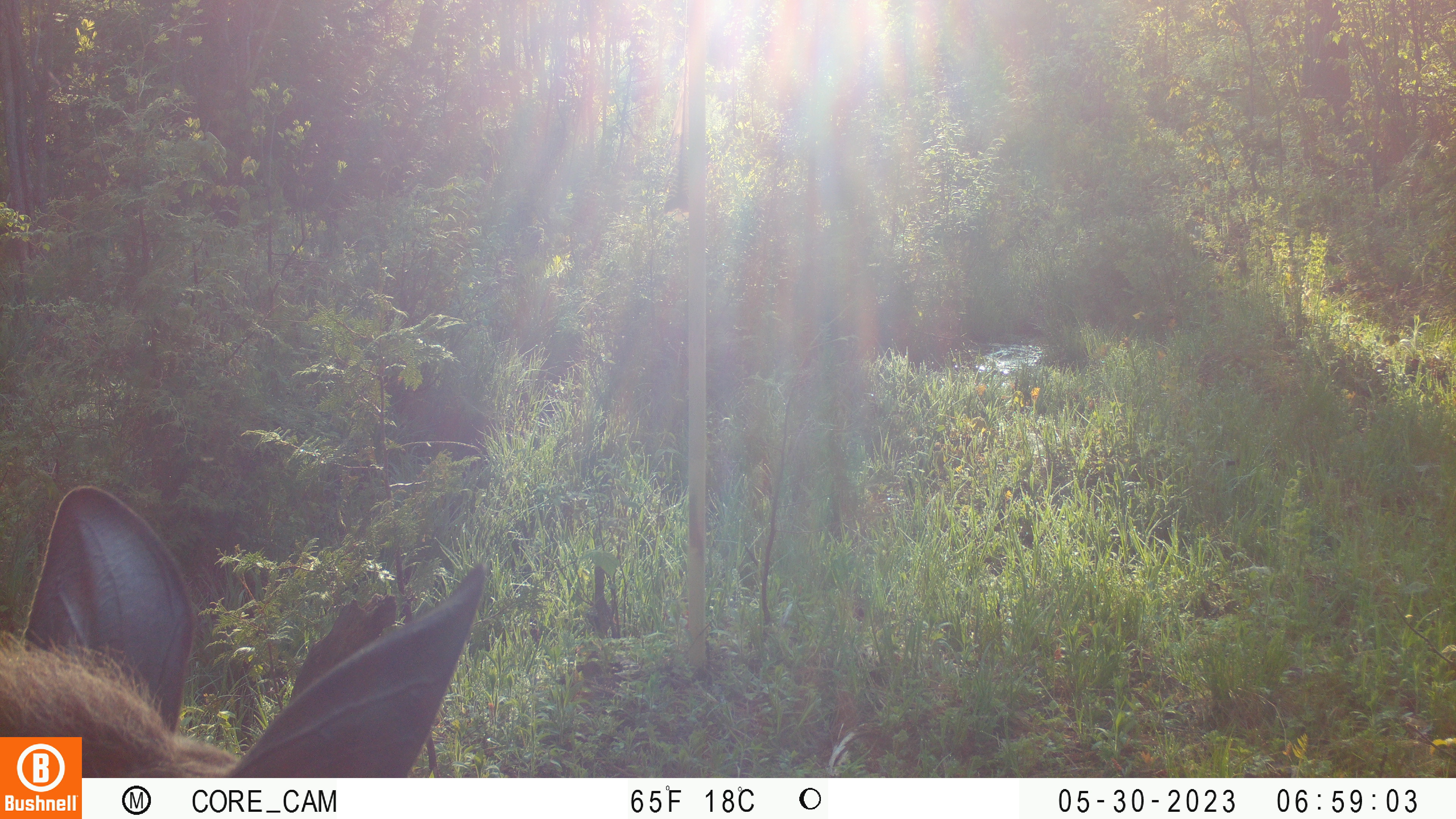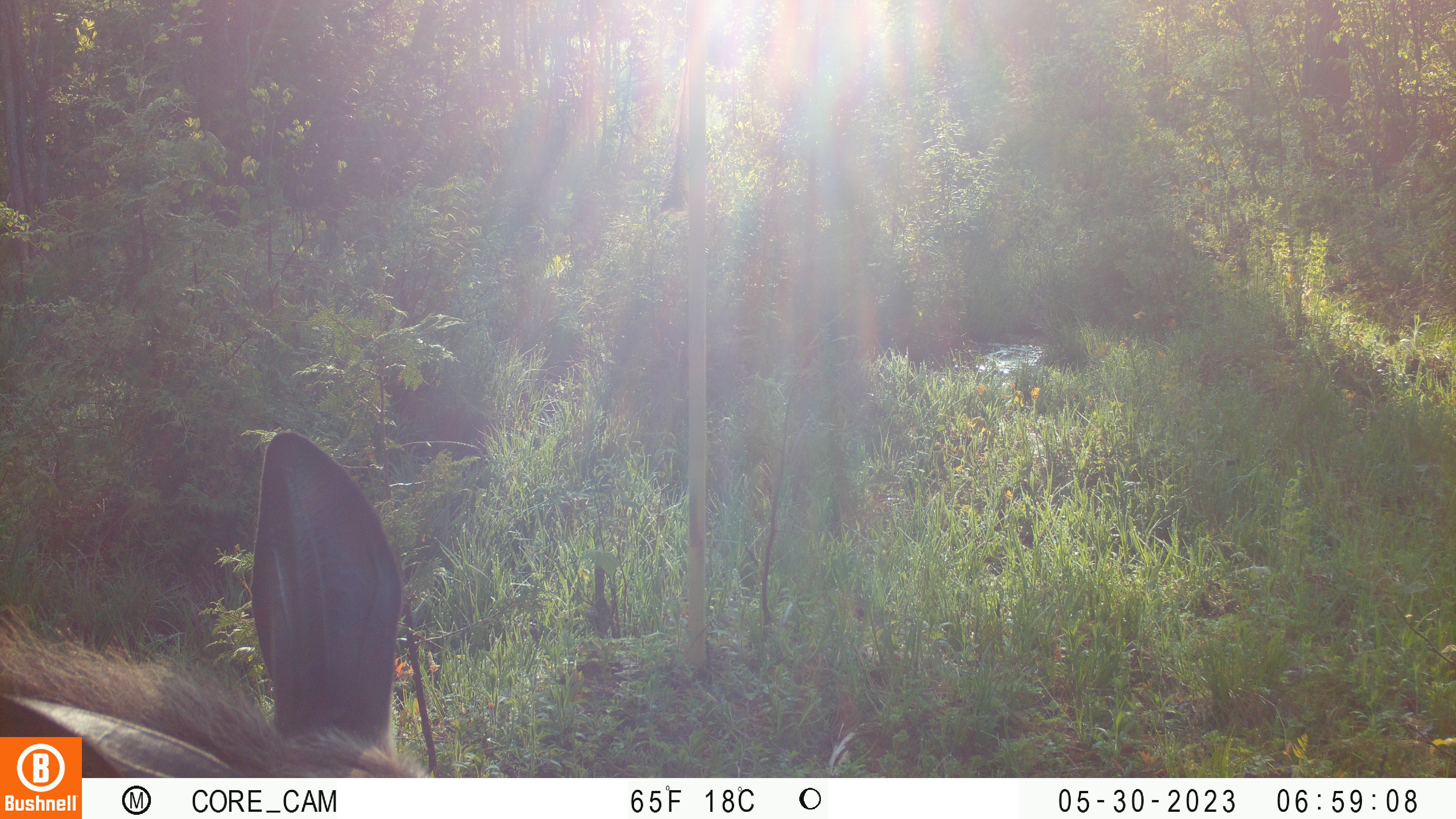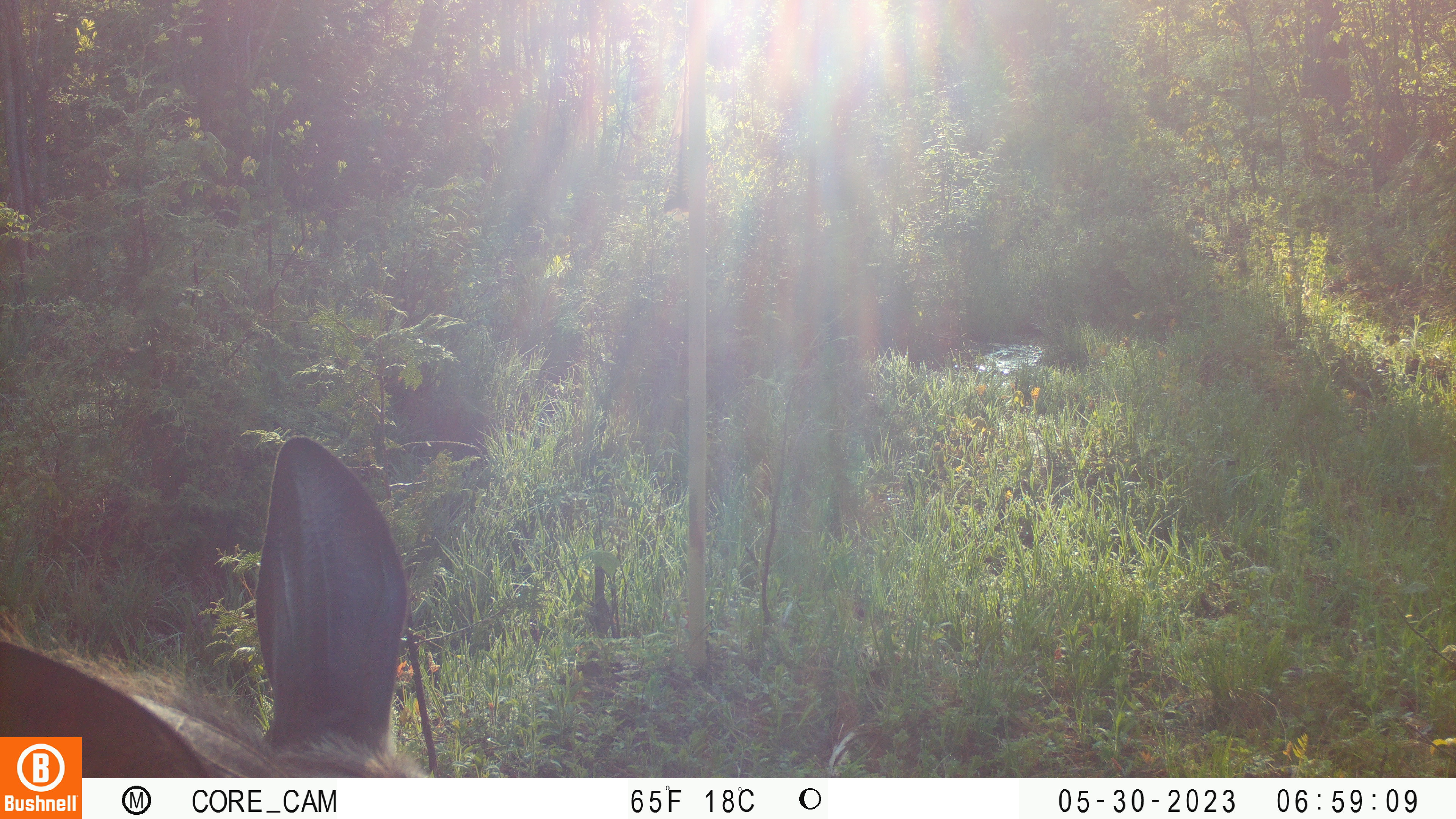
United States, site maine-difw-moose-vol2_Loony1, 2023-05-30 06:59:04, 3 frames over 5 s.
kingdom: Animalia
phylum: Chordata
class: Mammalia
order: Artiodactyla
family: Cervidae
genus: Alces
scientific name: Alces alces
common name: moose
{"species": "moose (Alces alces)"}